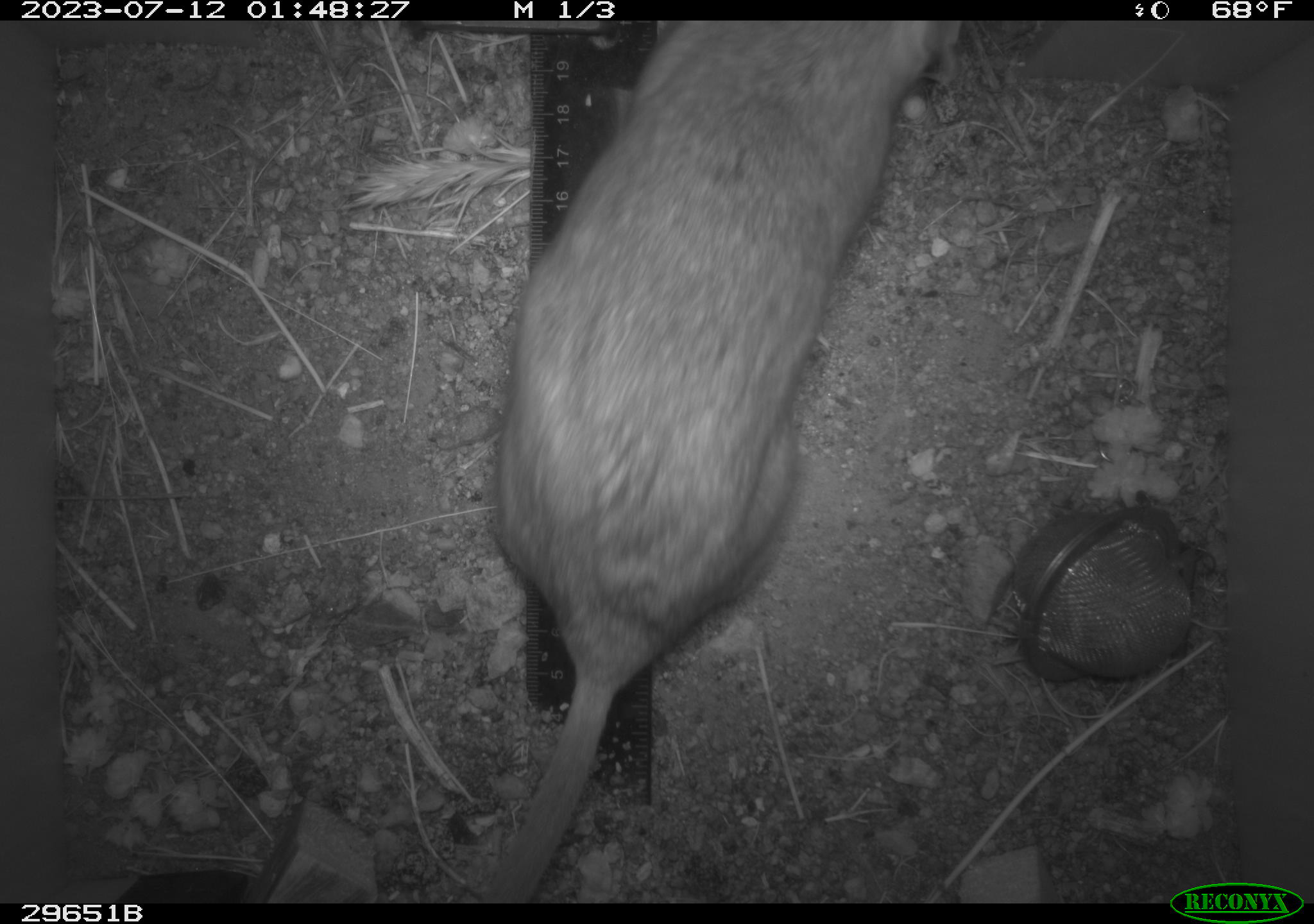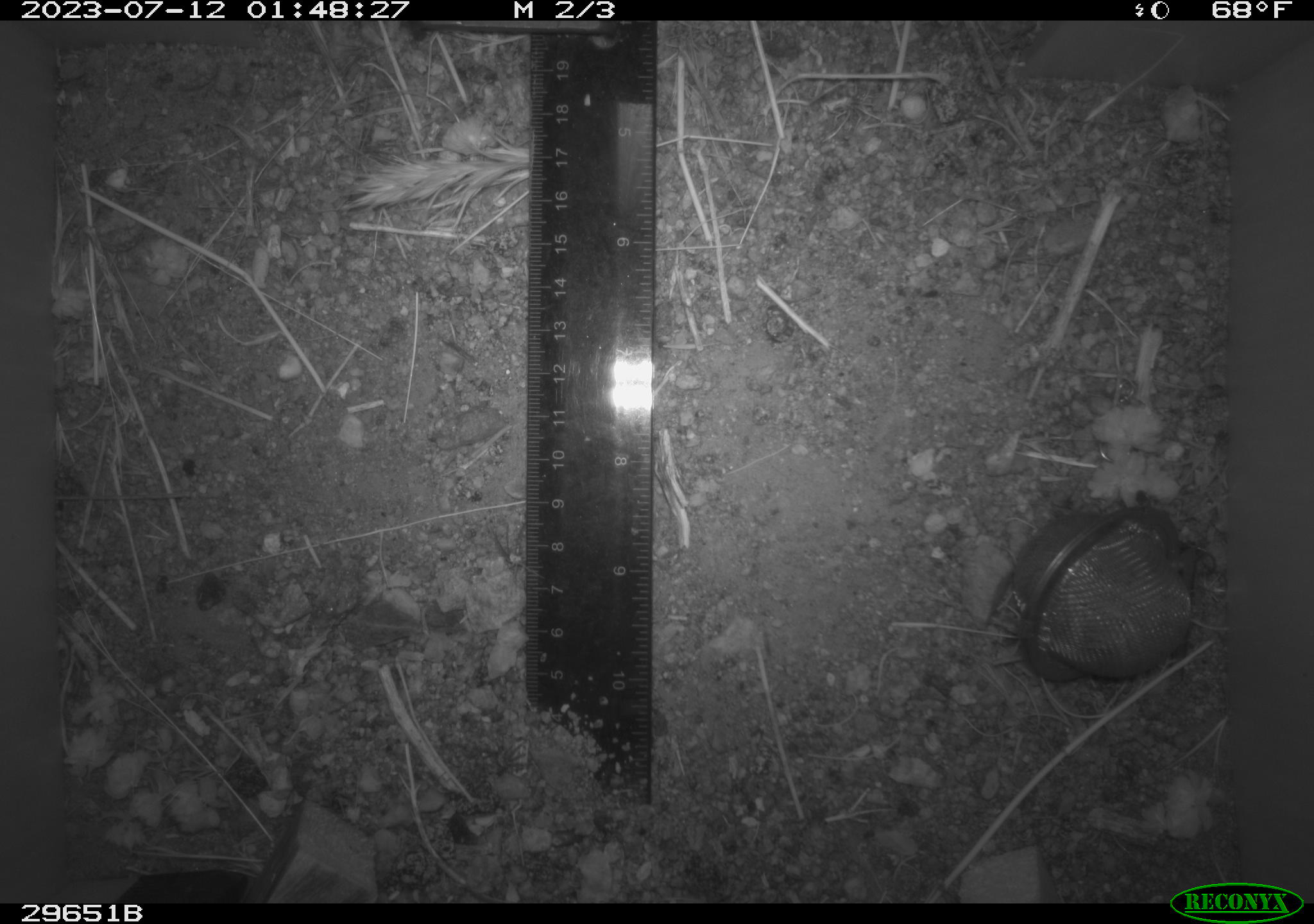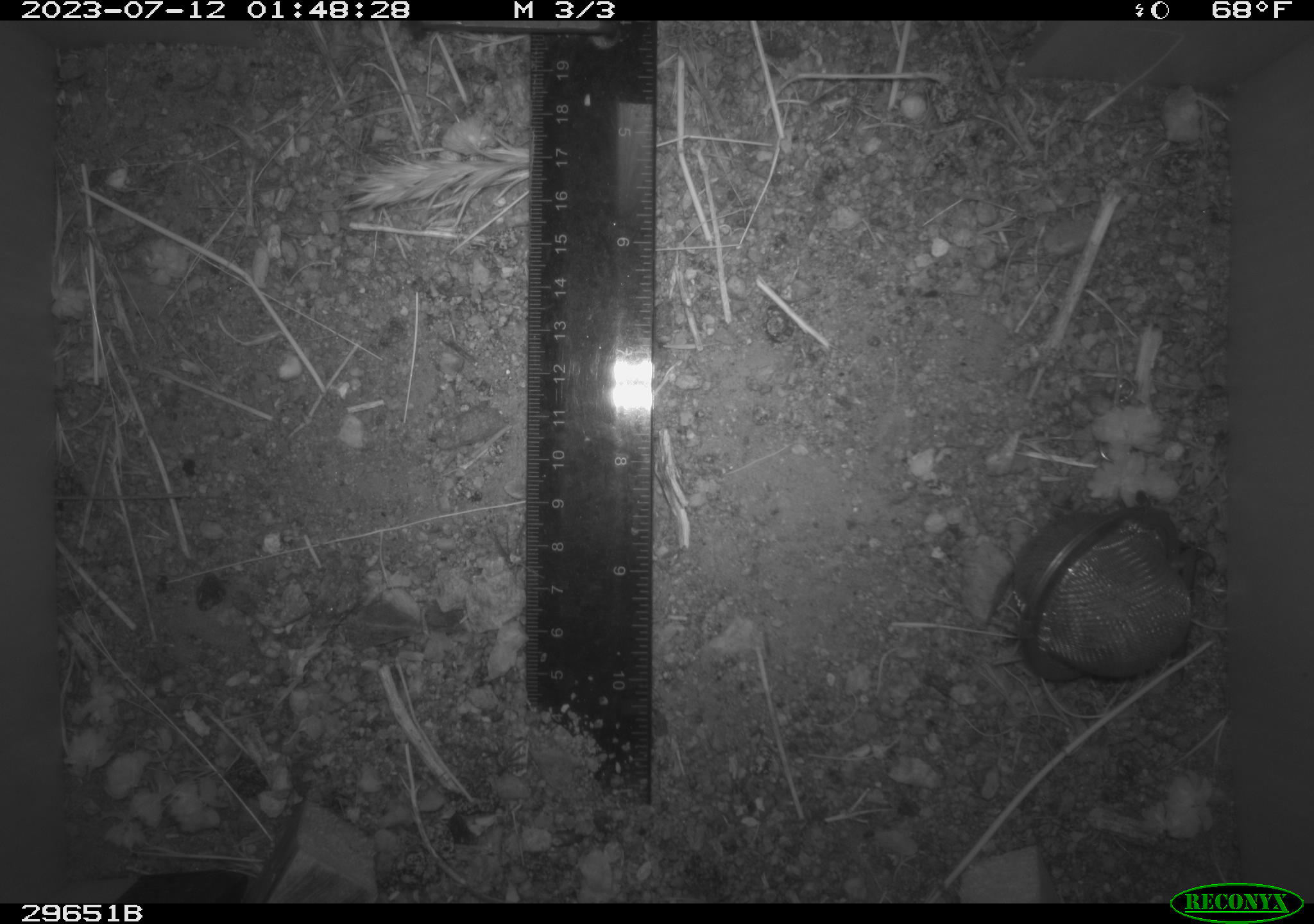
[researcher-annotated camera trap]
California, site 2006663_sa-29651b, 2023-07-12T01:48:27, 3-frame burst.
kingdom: Animalia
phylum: Chordata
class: Mammalia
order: Rodentia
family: Cricetidae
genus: Neotoma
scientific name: Neotoma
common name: pack rat or woodrat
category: neotoma species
Neotoma species (pack rat or woodrat) (Neotoma).